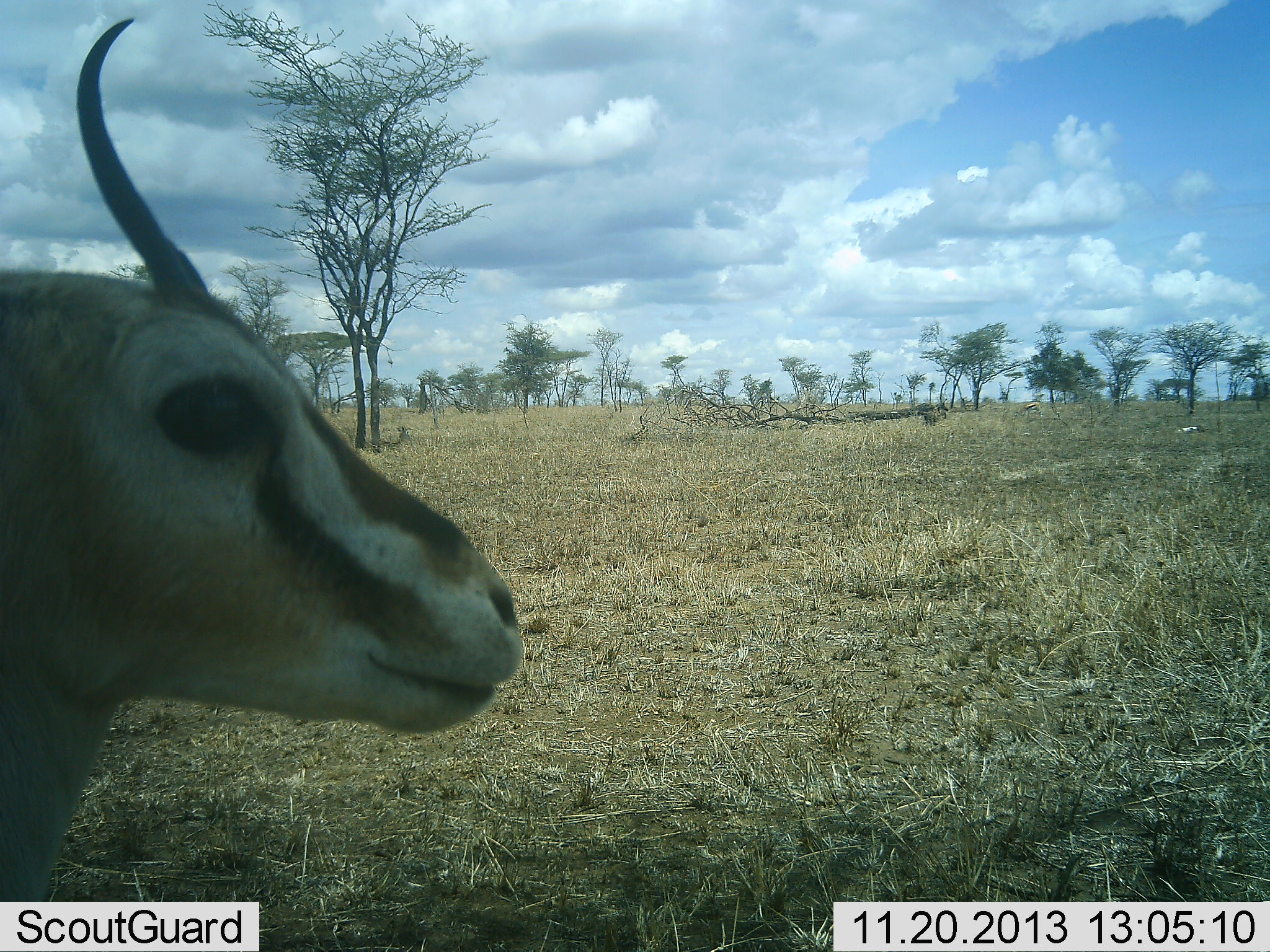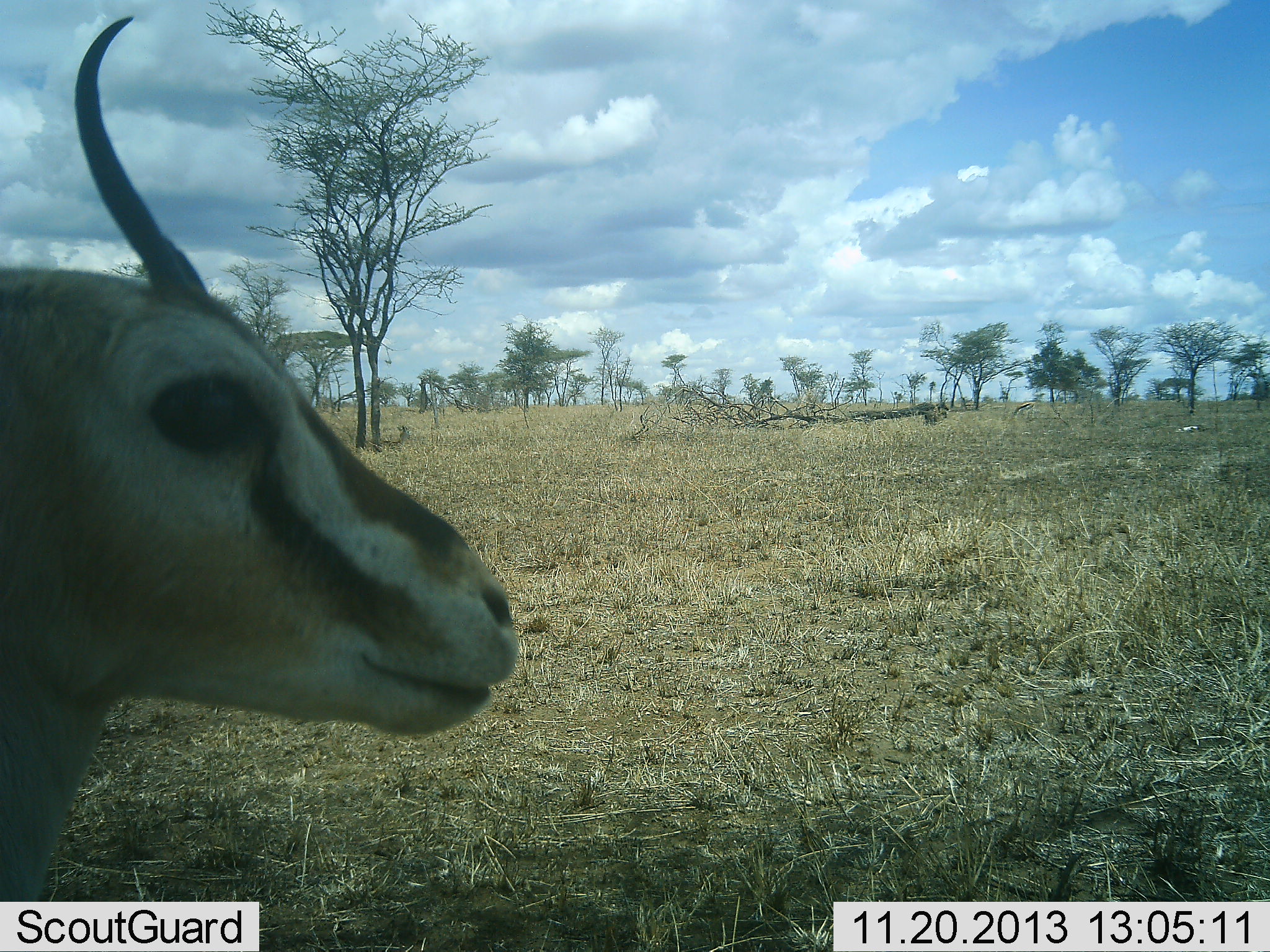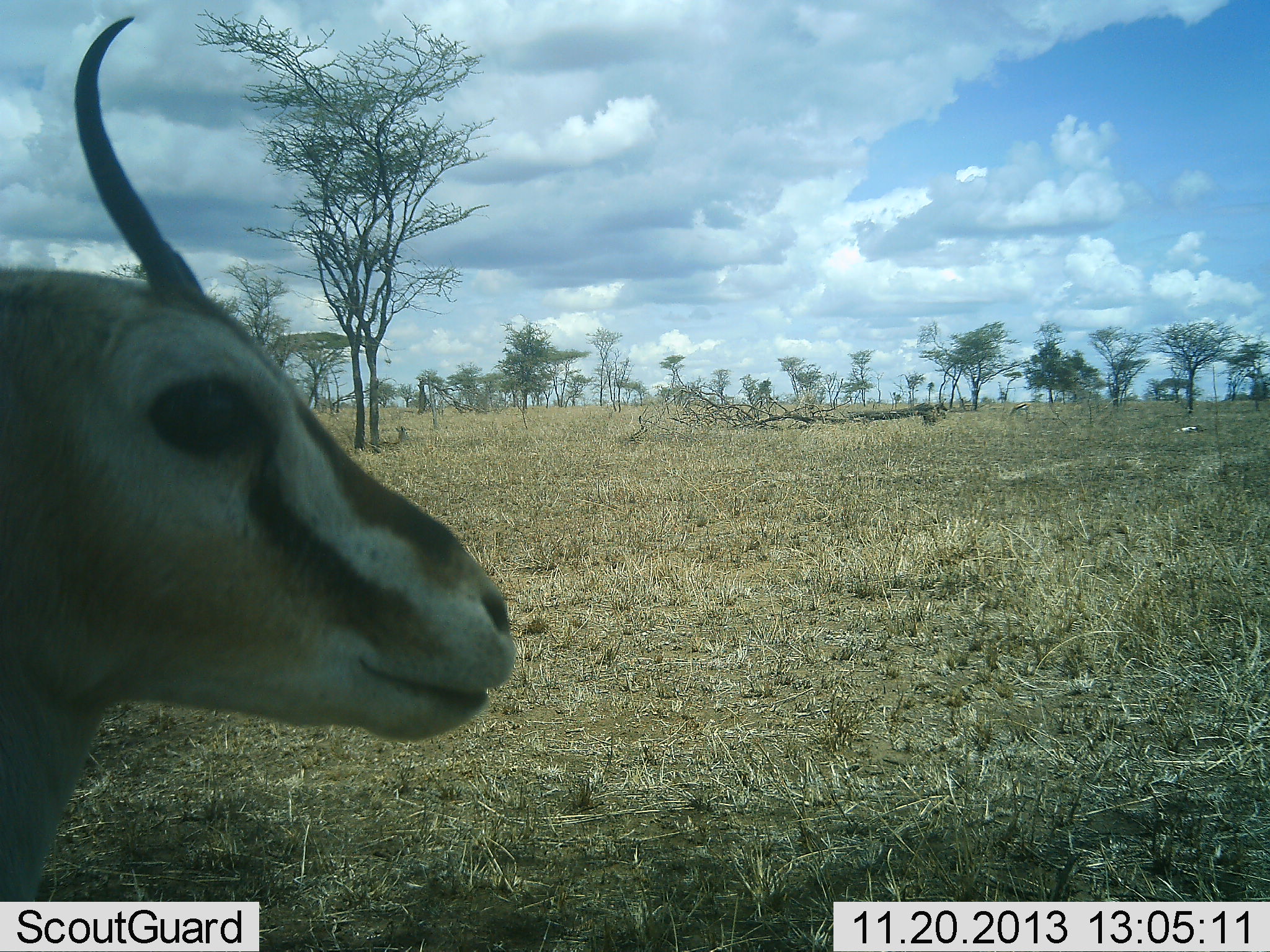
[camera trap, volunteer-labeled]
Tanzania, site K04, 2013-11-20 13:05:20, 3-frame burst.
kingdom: Animalia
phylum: Chordata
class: Mammalia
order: Artiodactyla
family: Bovidae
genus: Eudorcas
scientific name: Eudorcas thomsonii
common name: thomson's gazelle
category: gazellethomsons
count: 1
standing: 100%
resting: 0%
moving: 0%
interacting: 0%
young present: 0%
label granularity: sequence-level